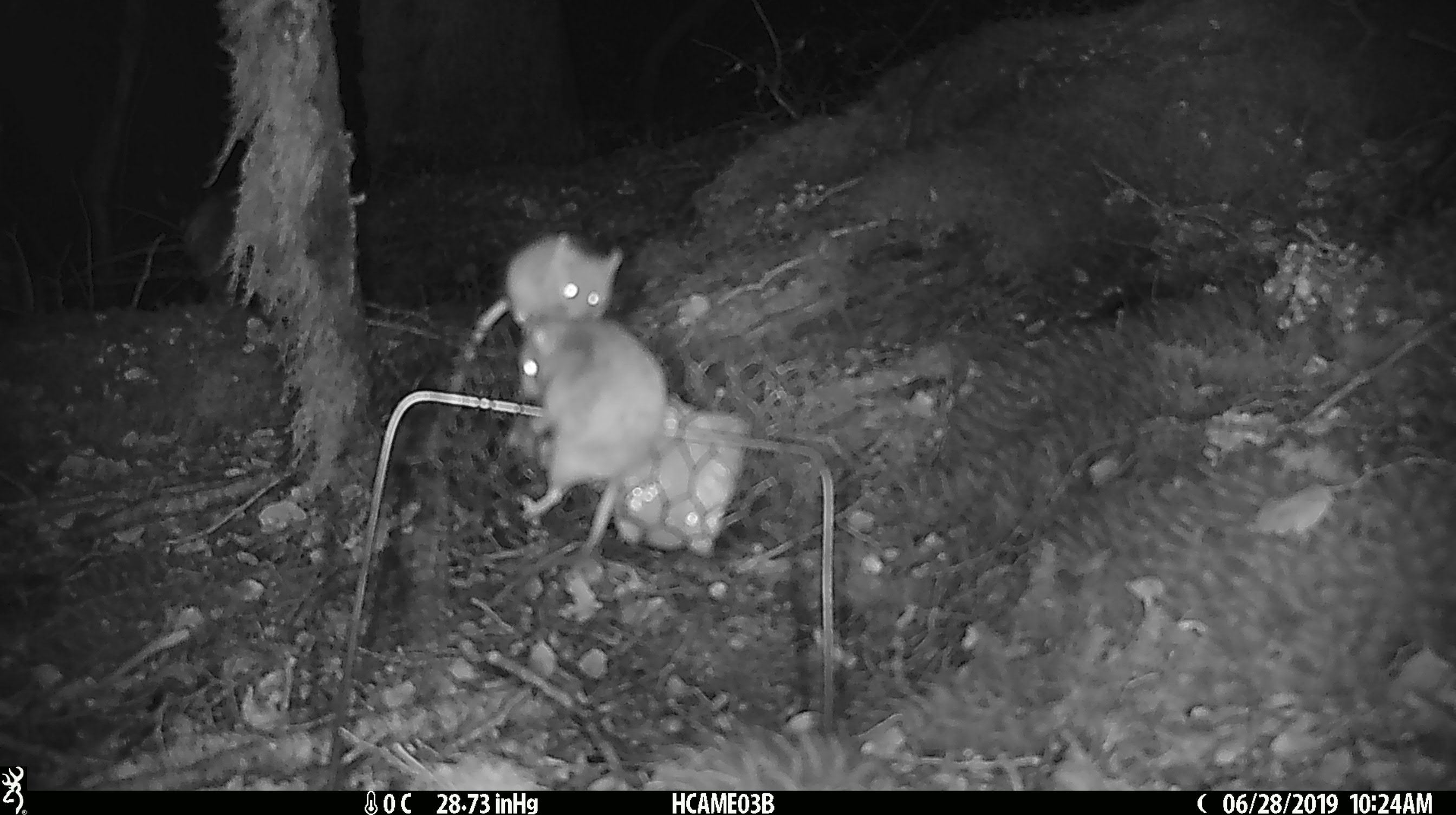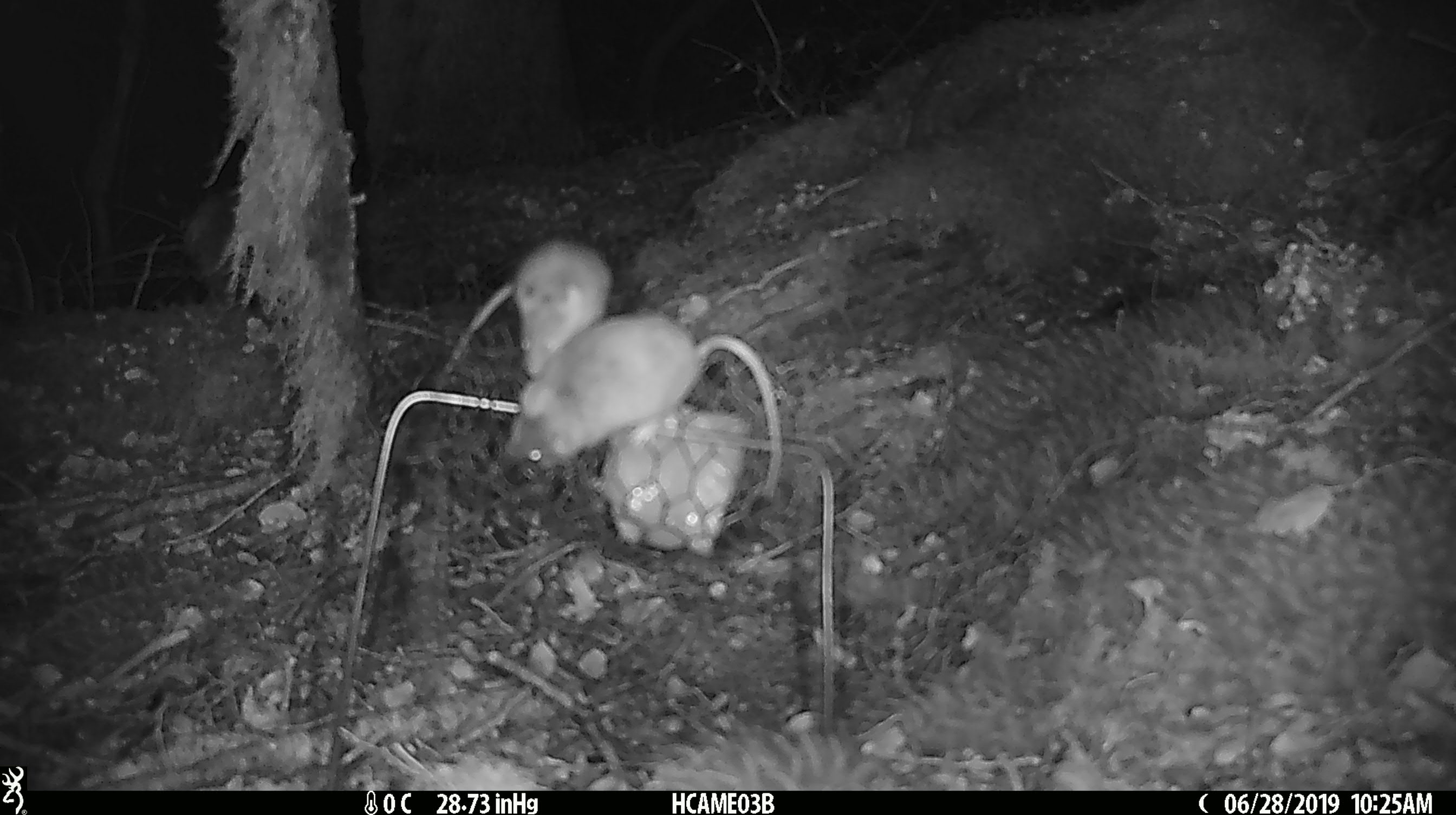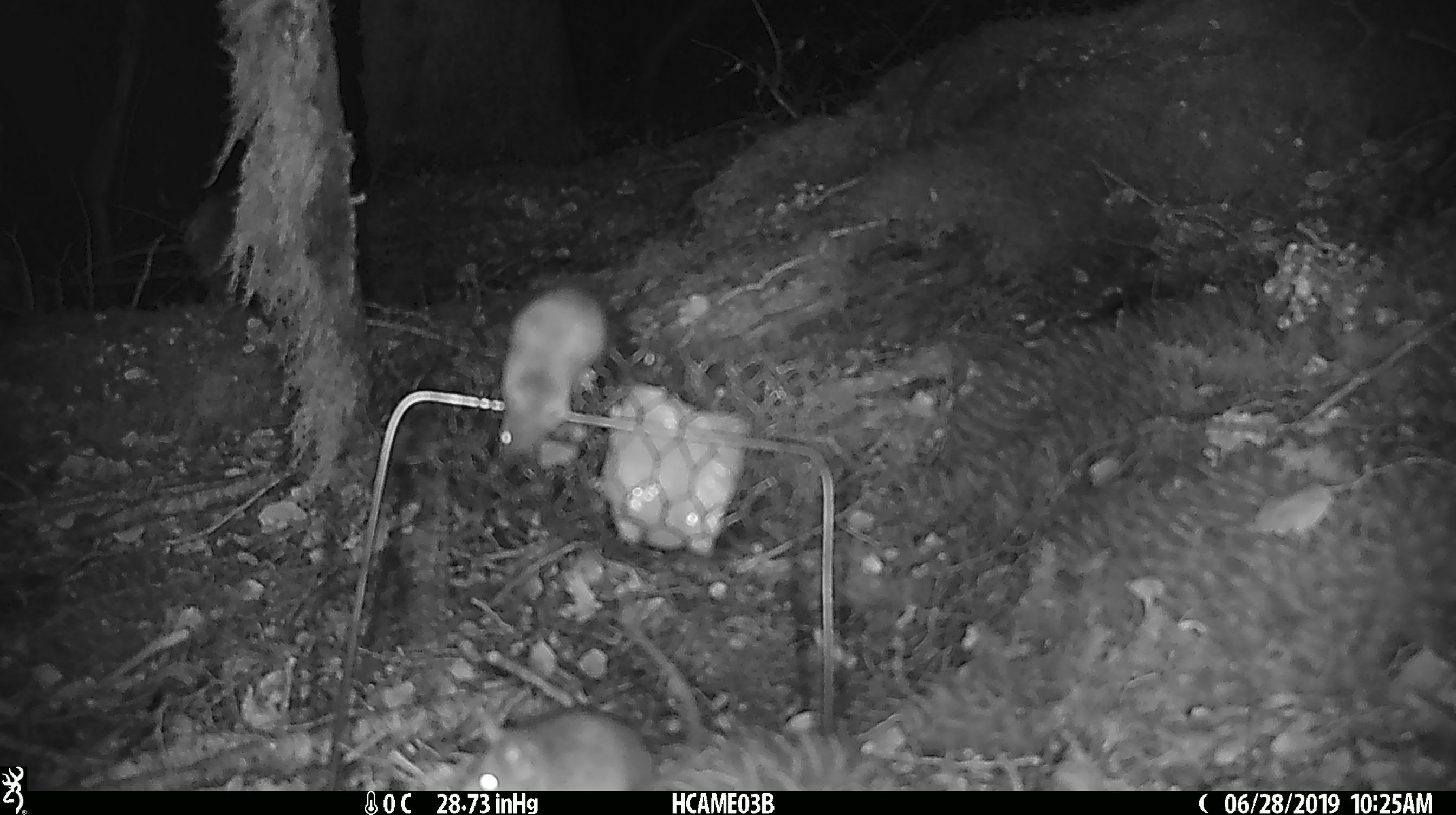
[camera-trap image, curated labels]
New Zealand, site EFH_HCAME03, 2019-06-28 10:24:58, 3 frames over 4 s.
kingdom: Animalia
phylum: Chordata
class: Mammalia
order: Rodentia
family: Muridae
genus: Mus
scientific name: Mus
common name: mouse